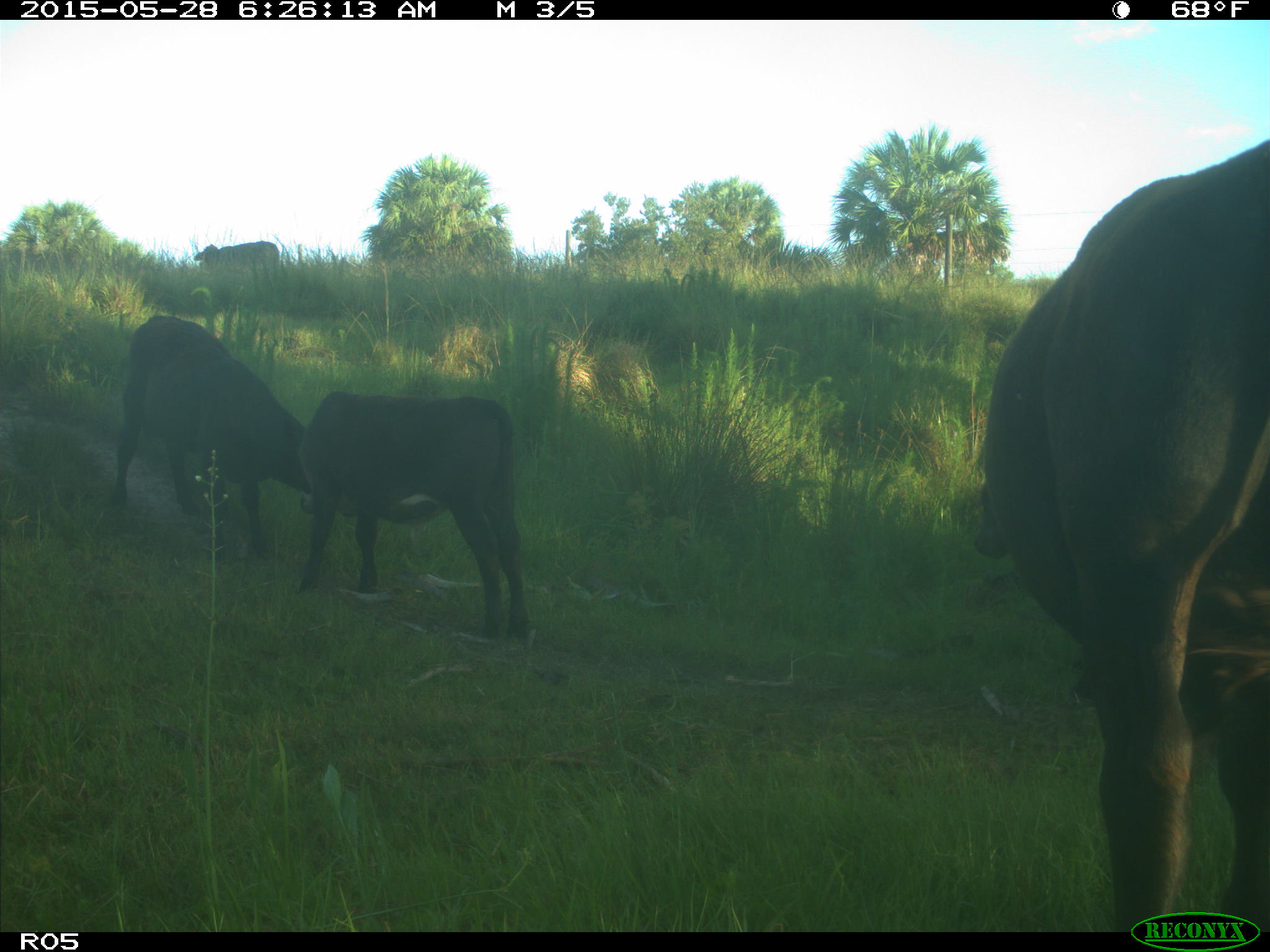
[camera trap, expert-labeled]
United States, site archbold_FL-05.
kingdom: Animalia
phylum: Chordata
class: Mammalia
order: Artiodactyla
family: Bovidae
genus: Bos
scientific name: Bos taurus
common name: domestic cow